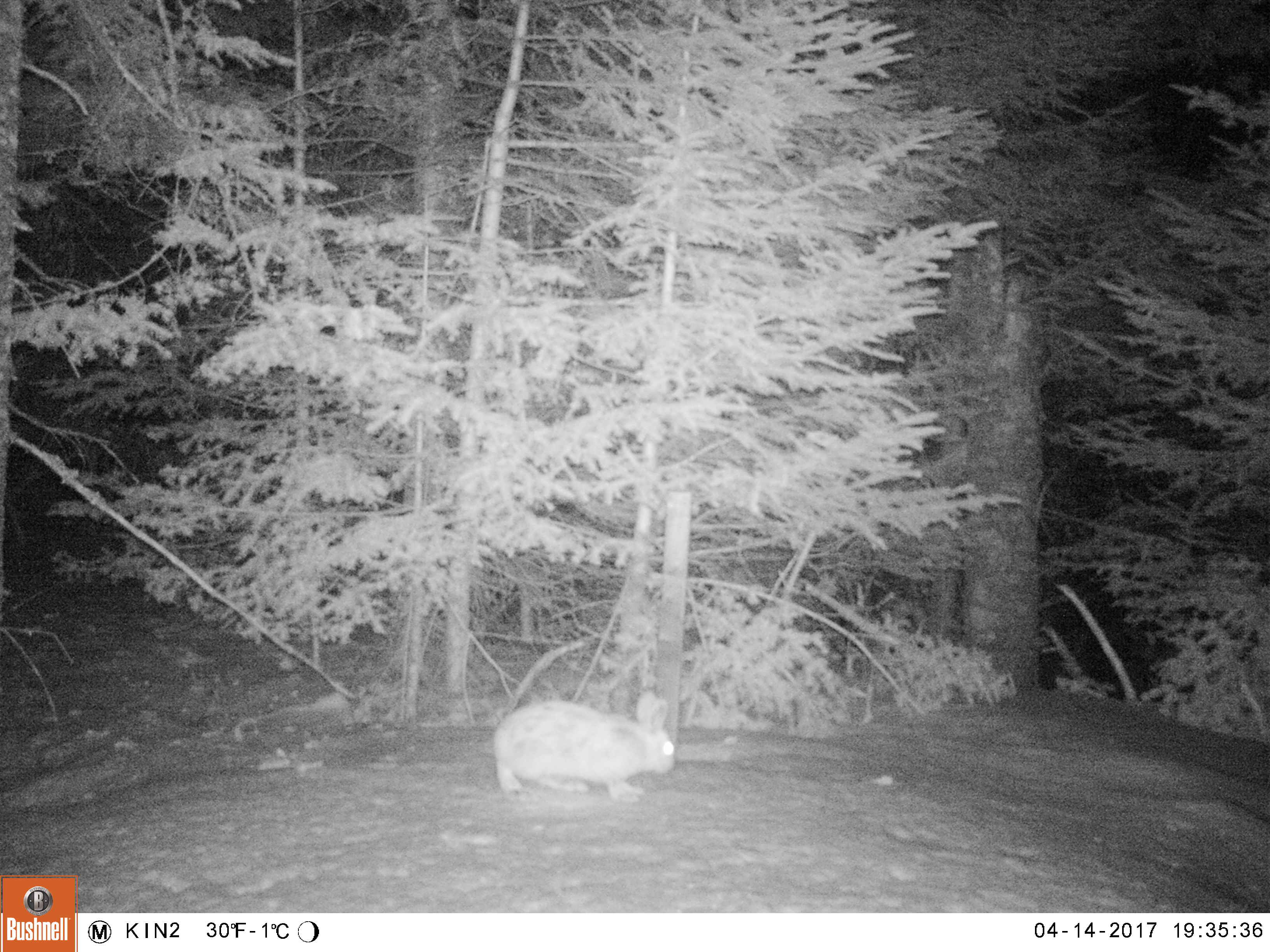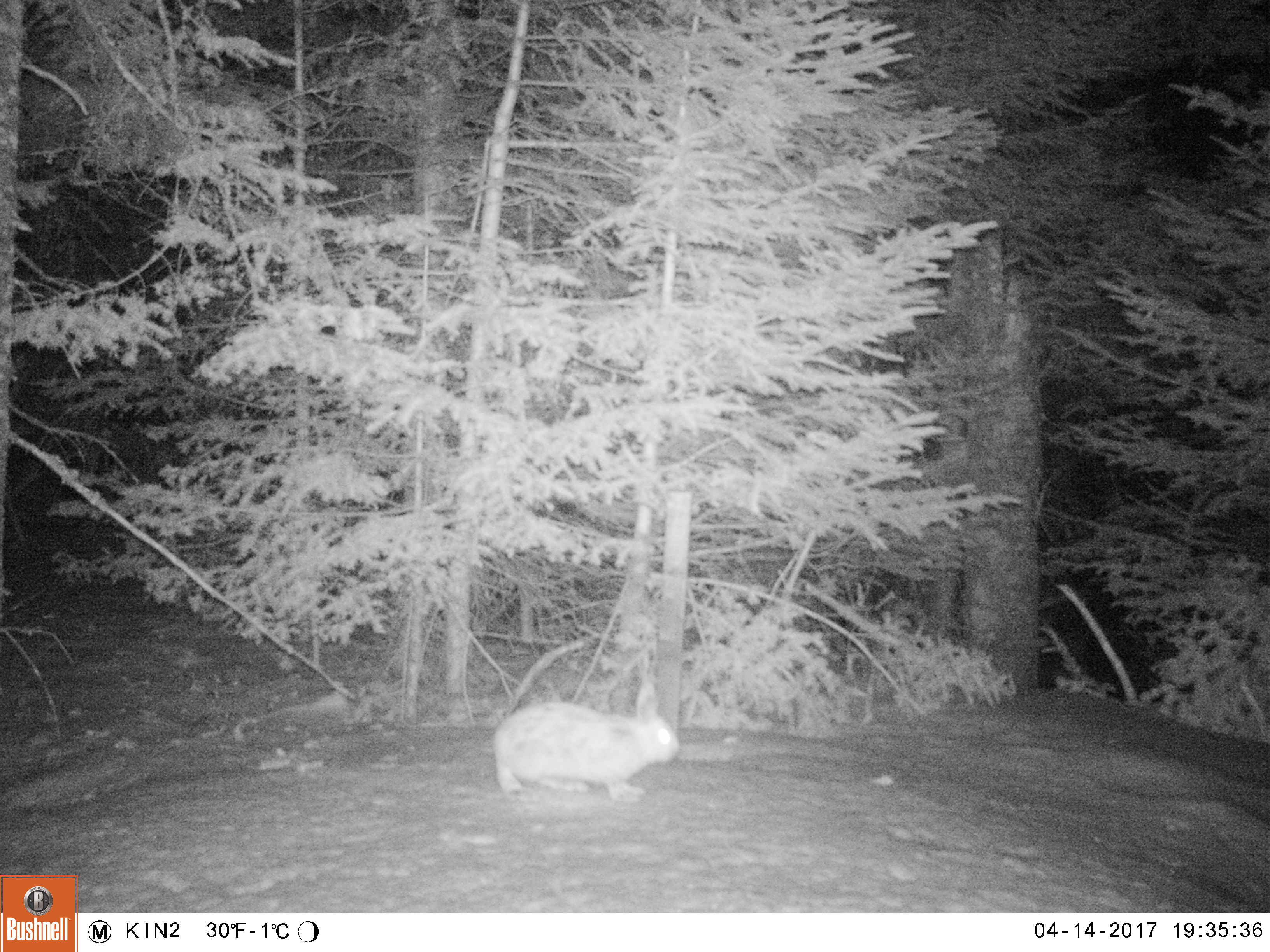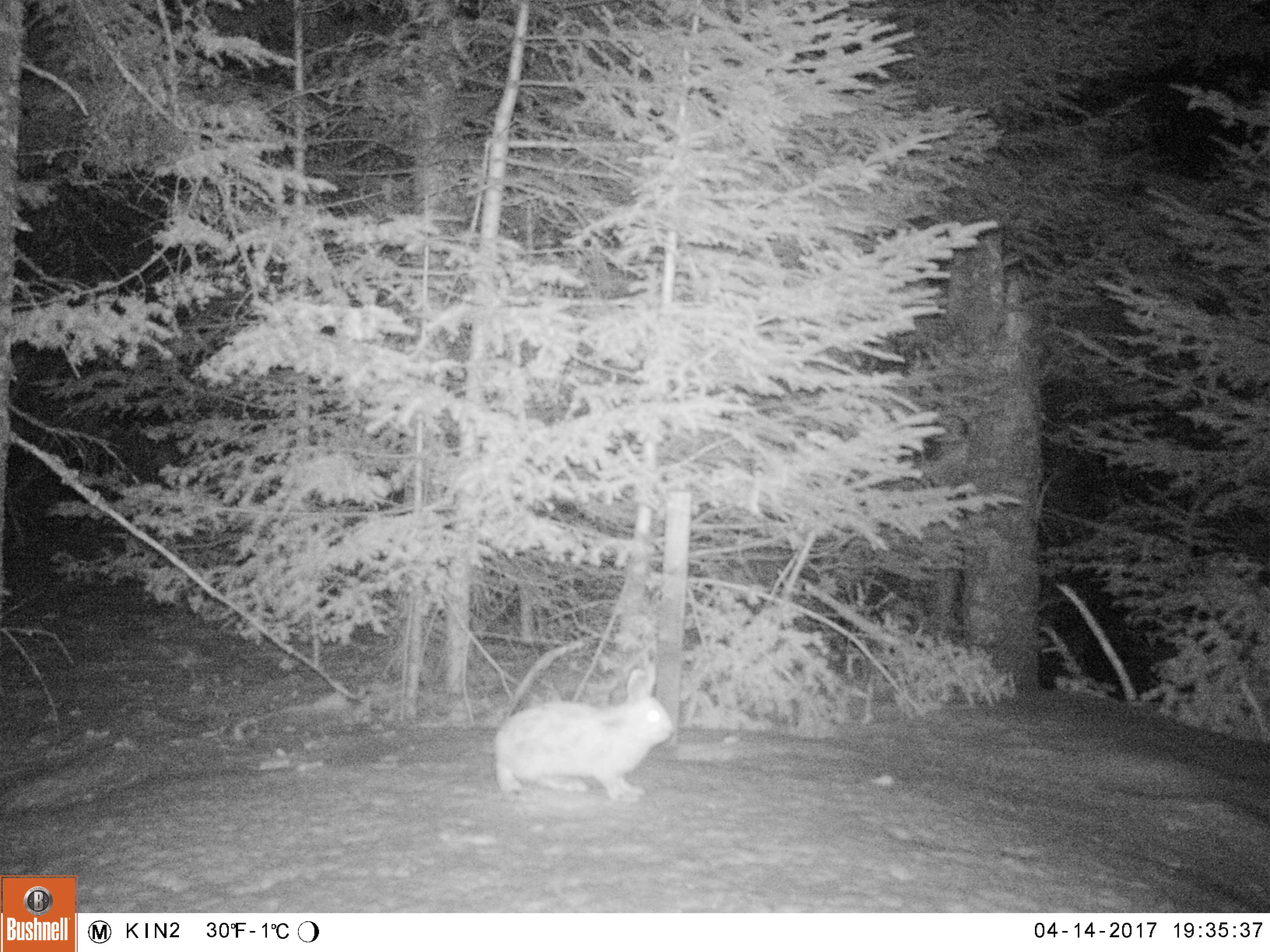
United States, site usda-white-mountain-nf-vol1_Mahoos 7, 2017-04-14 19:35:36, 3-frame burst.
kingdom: Animalia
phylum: Chordata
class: Mammalia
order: Lagomorpha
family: Leporidae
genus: Lepus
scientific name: Lepus americanus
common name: snowshoe hare